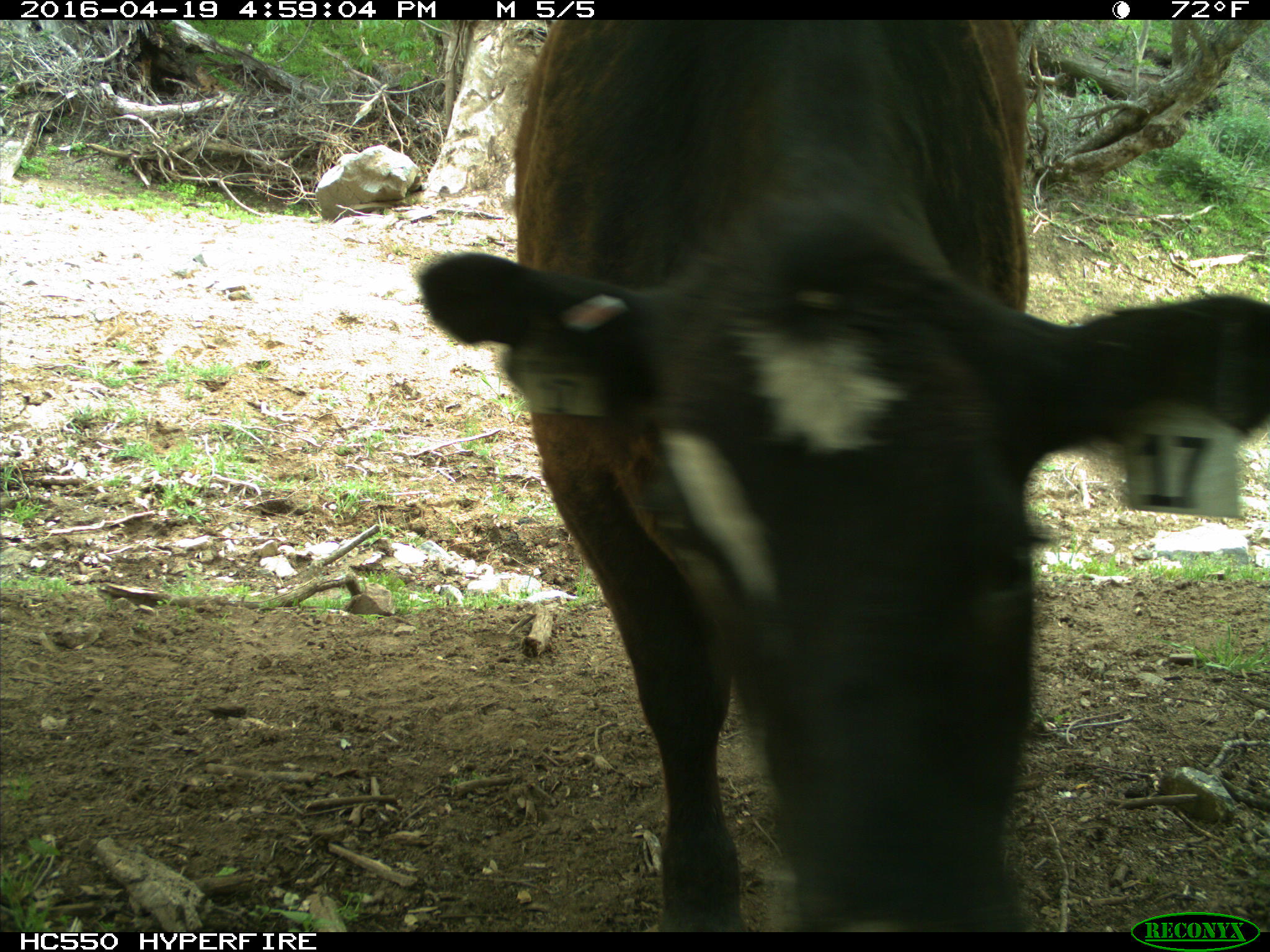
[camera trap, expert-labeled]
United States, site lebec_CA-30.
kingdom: Animalia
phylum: Chordata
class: Mammalia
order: Artiodactyla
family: Bovidae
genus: Bos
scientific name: Bos taurus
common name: domestic cow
Bos taurus (domestic cow).